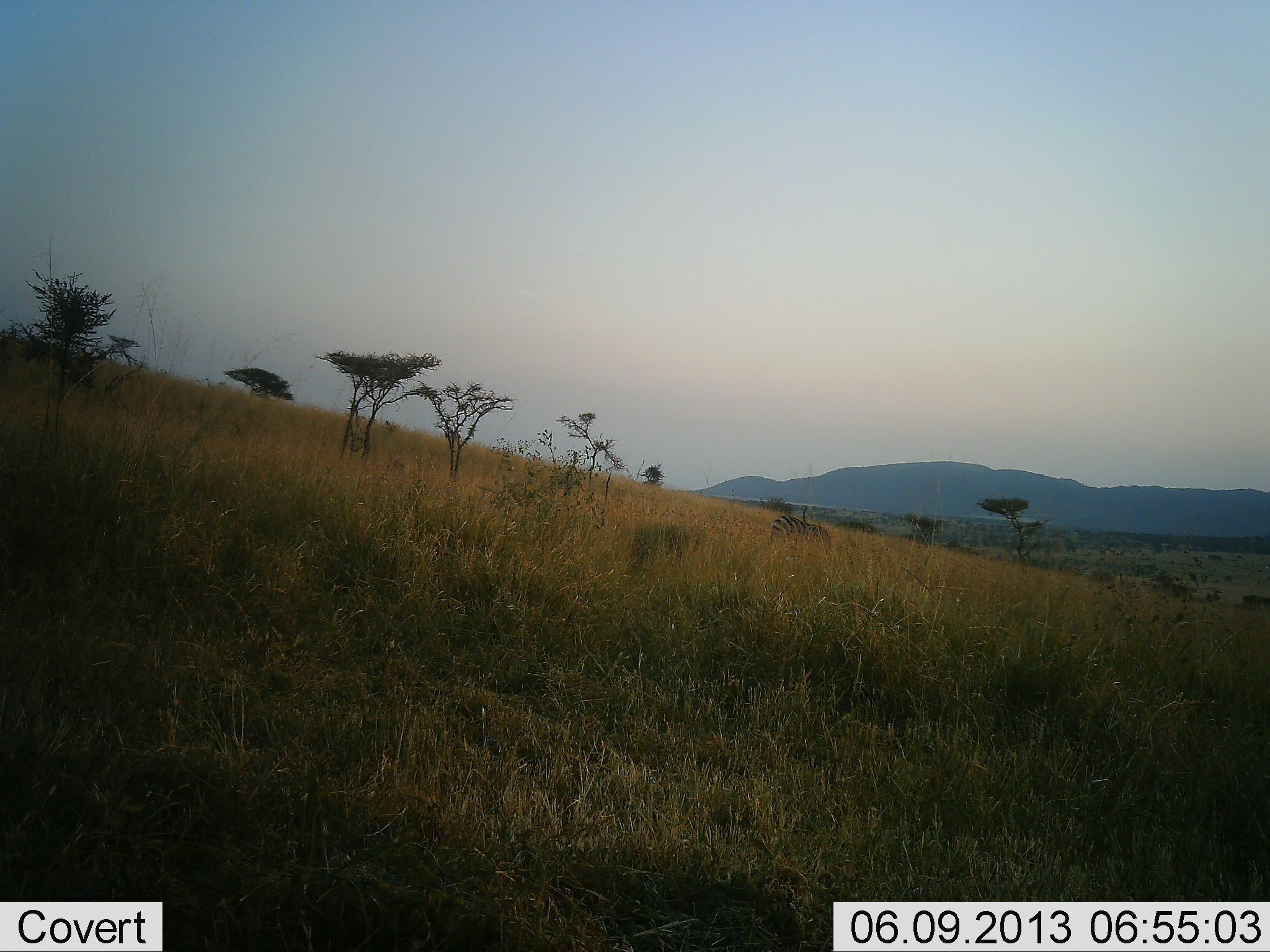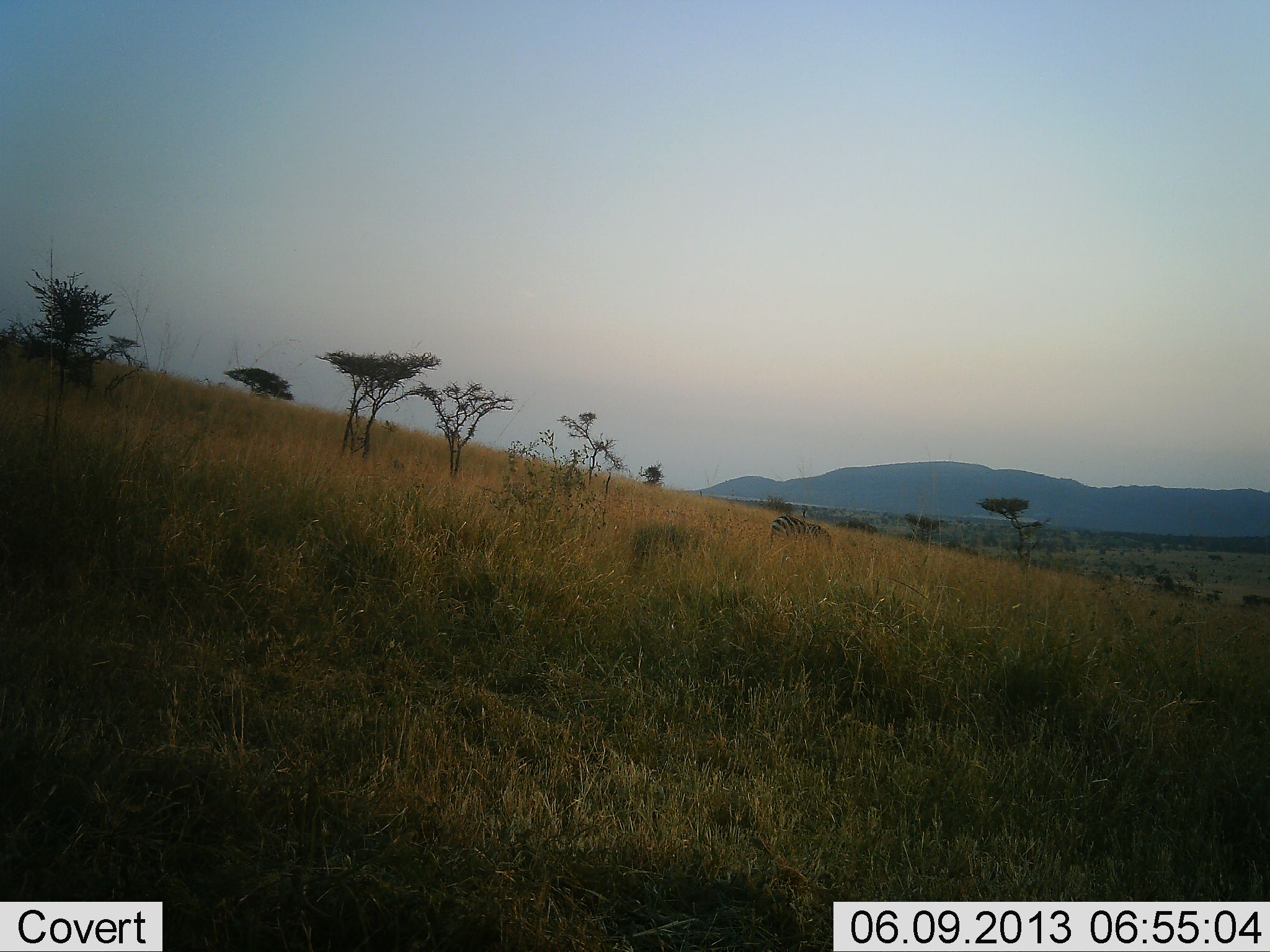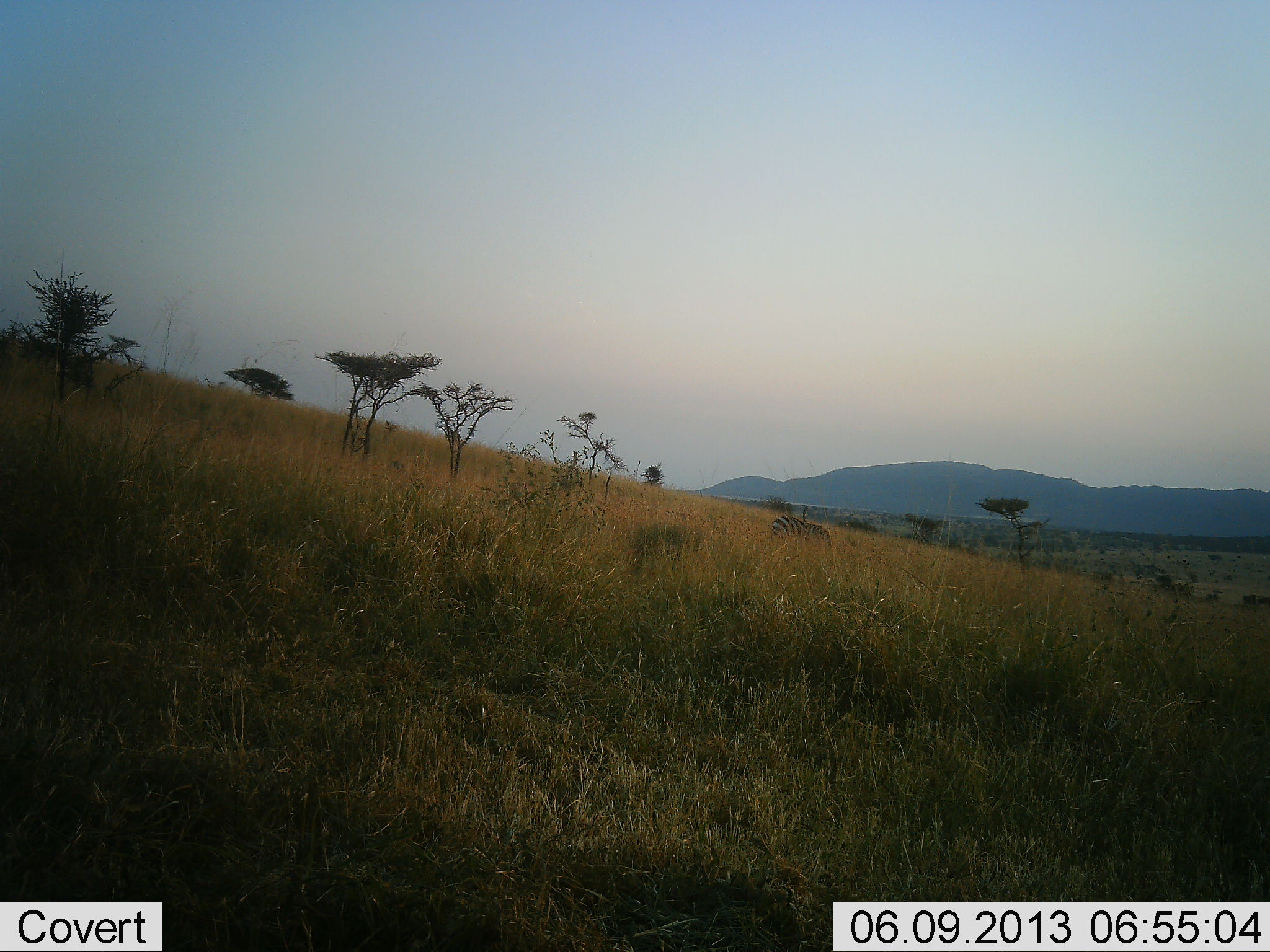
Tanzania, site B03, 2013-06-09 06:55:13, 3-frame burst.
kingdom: Animalia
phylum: Chordata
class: Mammalia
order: Perissodactyla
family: Equidae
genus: Equus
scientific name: Equus quagga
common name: plains zebra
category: zebra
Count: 1.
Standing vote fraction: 70%.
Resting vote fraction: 0%.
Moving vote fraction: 0%.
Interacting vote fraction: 0%.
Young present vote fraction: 0%.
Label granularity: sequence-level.